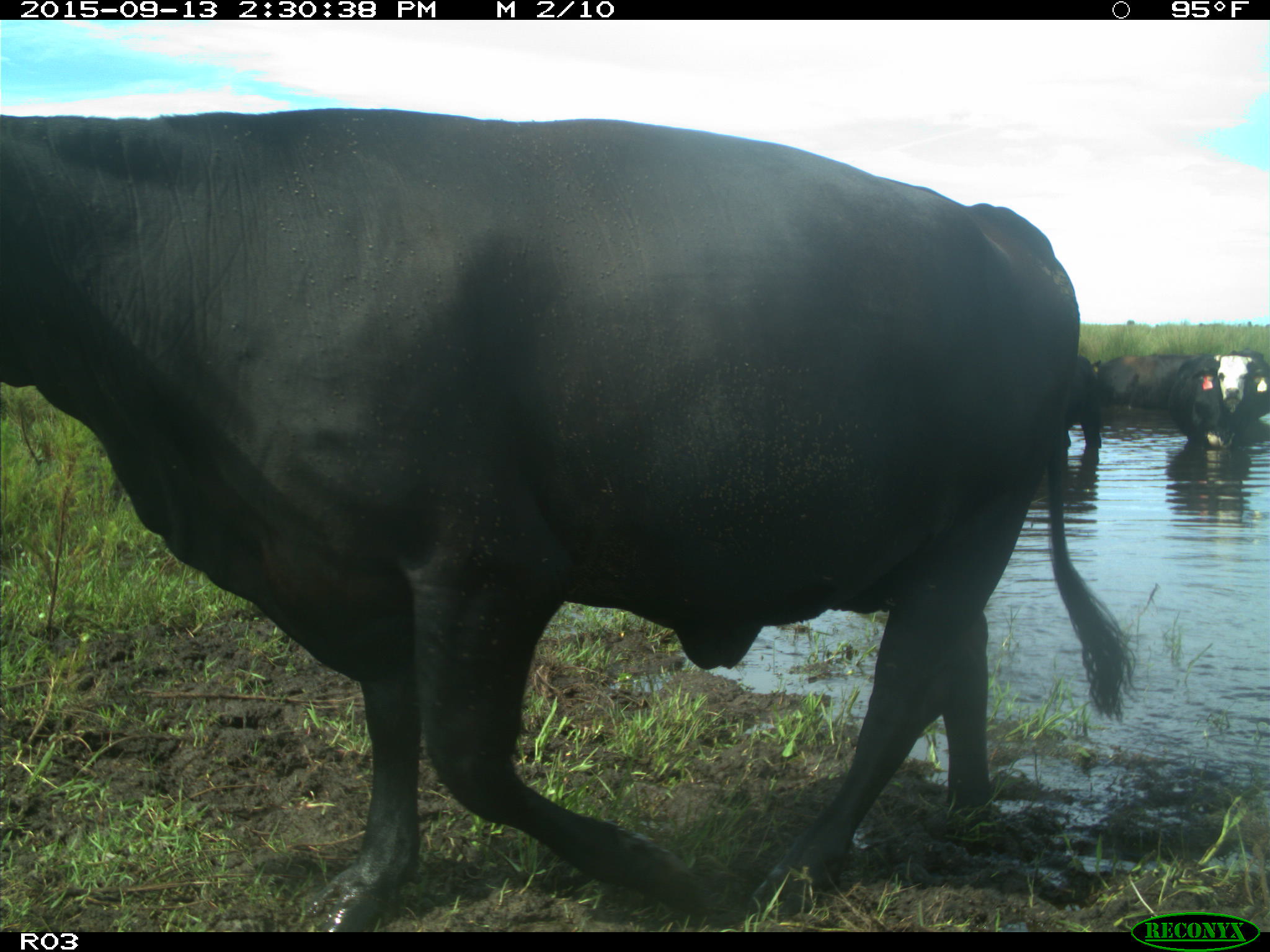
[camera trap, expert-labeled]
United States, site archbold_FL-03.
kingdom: Animalia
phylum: Chordata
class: Mammalia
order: Artiodactyla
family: Bovidae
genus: Bos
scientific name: Bos taurus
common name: domestic cow